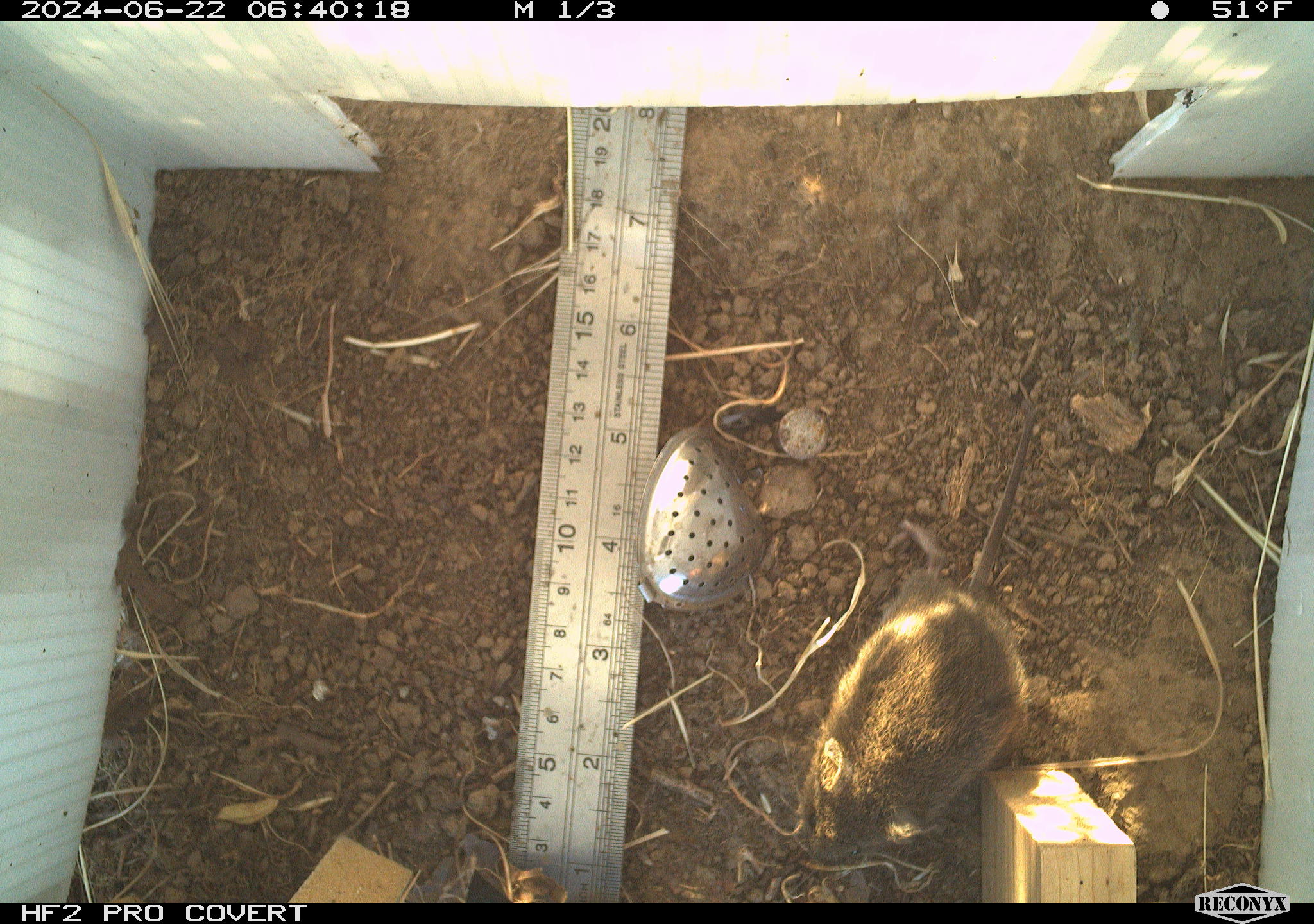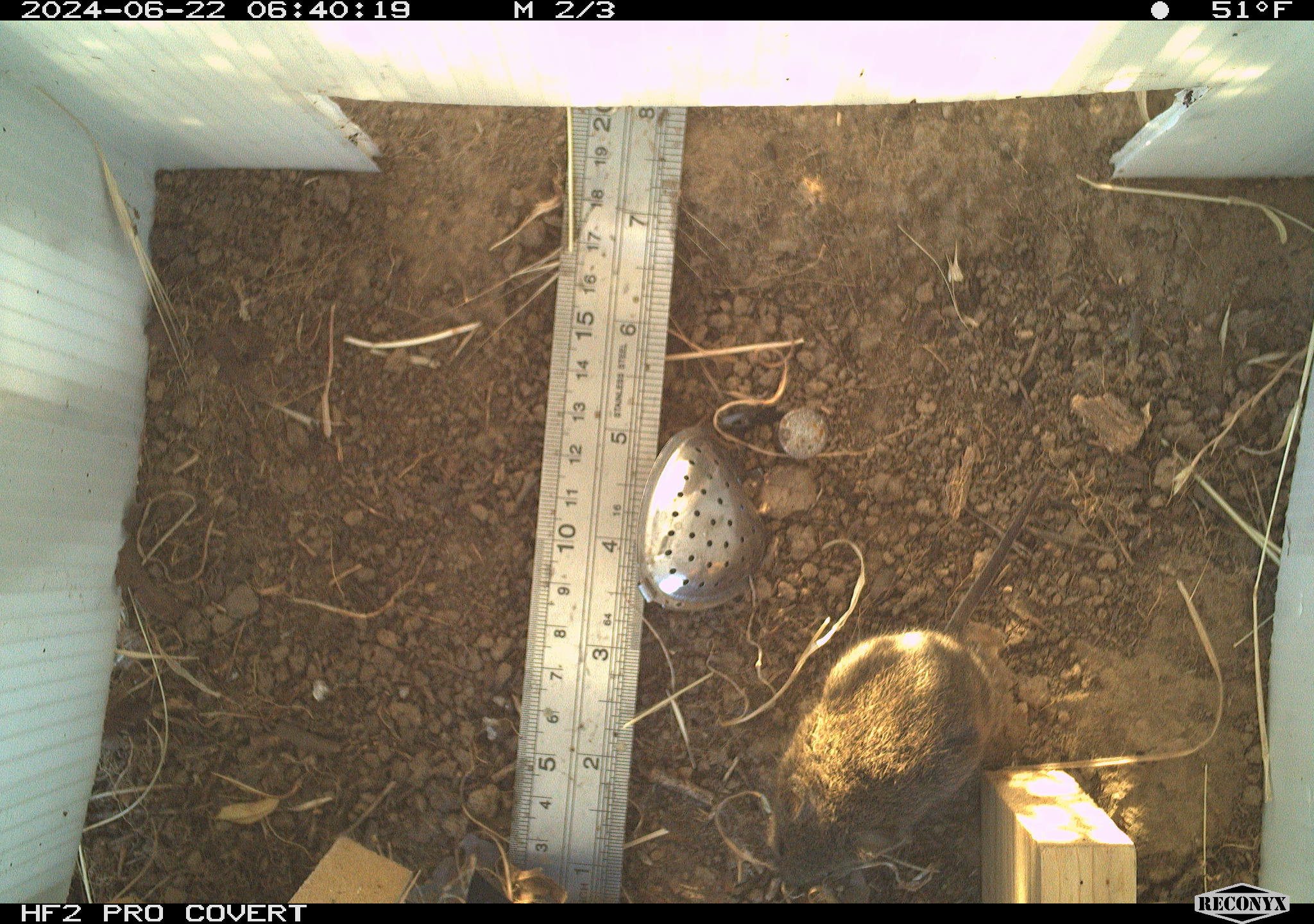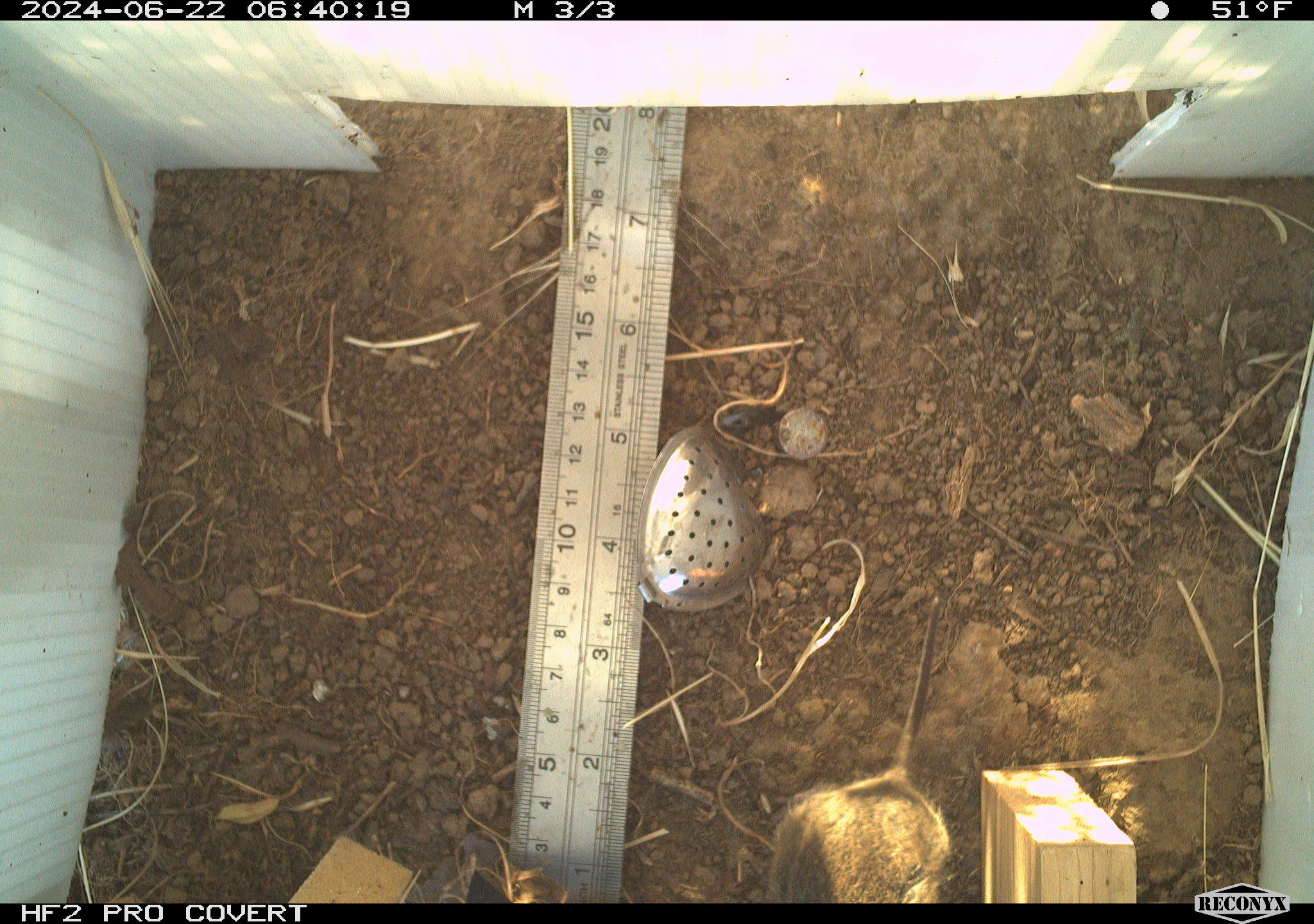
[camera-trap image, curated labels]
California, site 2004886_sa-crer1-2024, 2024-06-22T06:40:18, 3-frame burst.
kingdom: Animalia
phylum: Chordata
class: Mammalia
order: Rodentia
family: Cricetidae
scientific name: Arvicolinae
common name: voles, lemmings, and muskrats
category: arvicolinae subfamily